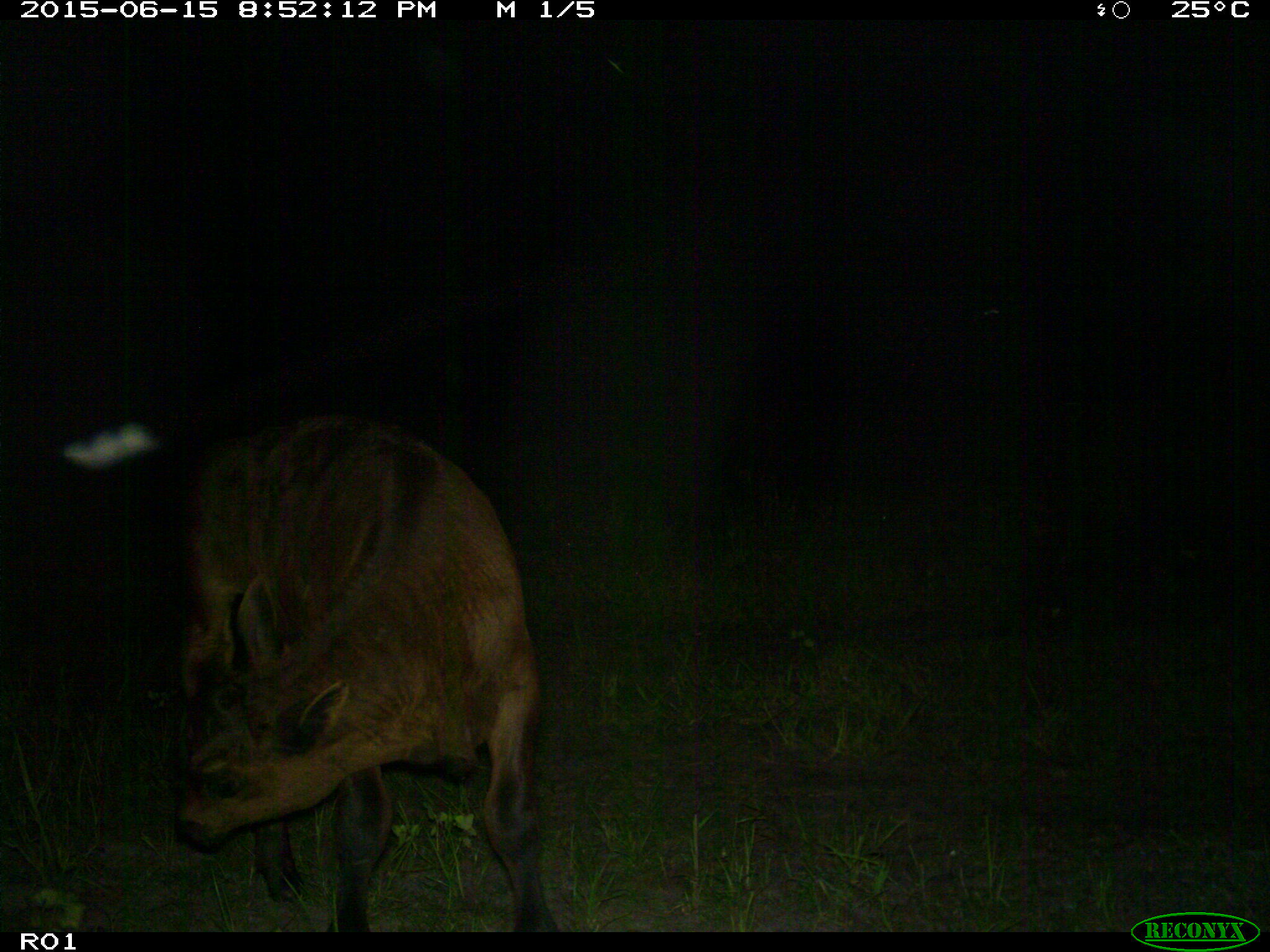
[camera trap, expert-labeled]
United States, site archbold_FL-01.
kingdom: Animalia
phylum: Chordata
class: Mammalia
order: Artiodactyla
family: Bovidae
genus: Bos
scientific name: Bos taurus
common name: domestic cow